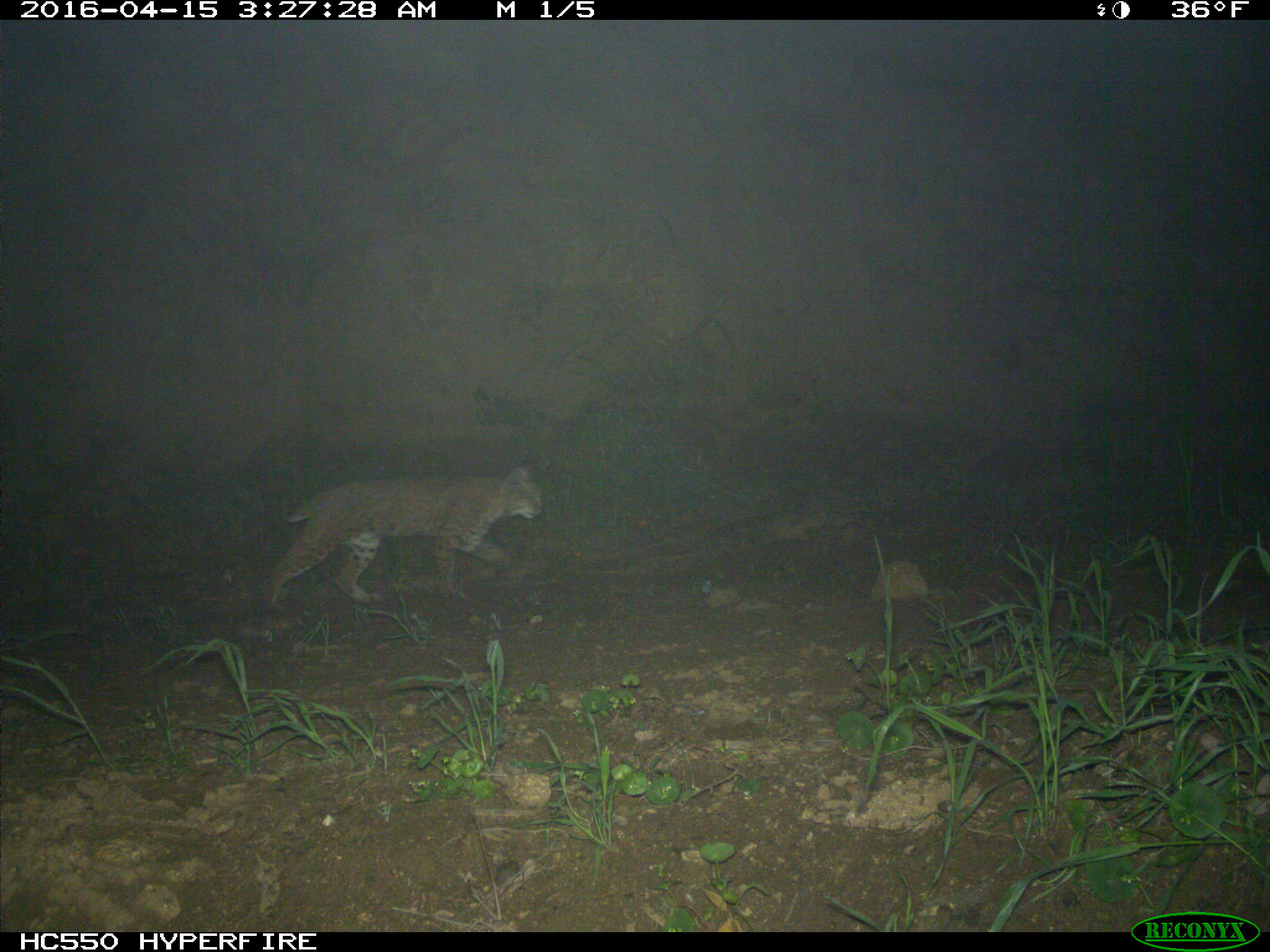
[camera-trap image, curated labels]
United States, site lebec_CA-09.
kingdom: Animalia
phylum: Chordata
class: Mammalia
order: Carnivora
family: Felidae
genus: Lynx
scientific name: Lynx rufus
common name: bobcat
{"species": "Lynx rufus (bobcat)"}